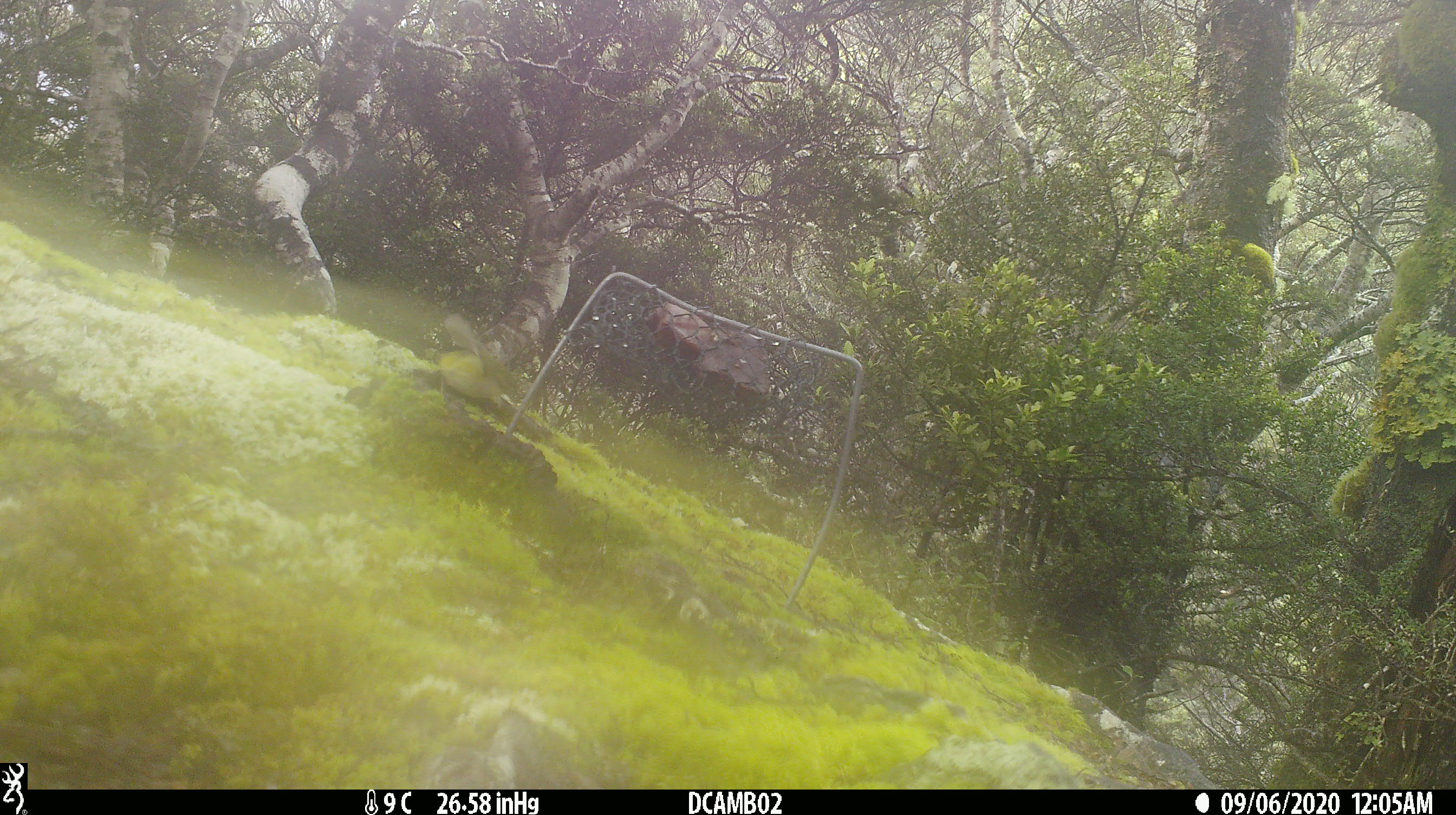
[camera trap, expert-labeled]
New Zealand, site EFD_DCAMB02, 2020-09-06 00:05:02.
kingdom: Animalia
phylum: Chordata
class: Aves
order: Passeriformes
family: Acanthisittidae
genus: Acanthisitta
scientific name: Acanthisitta chloris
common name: rifleman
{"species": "rifleman (Acanthisitta chloris)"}